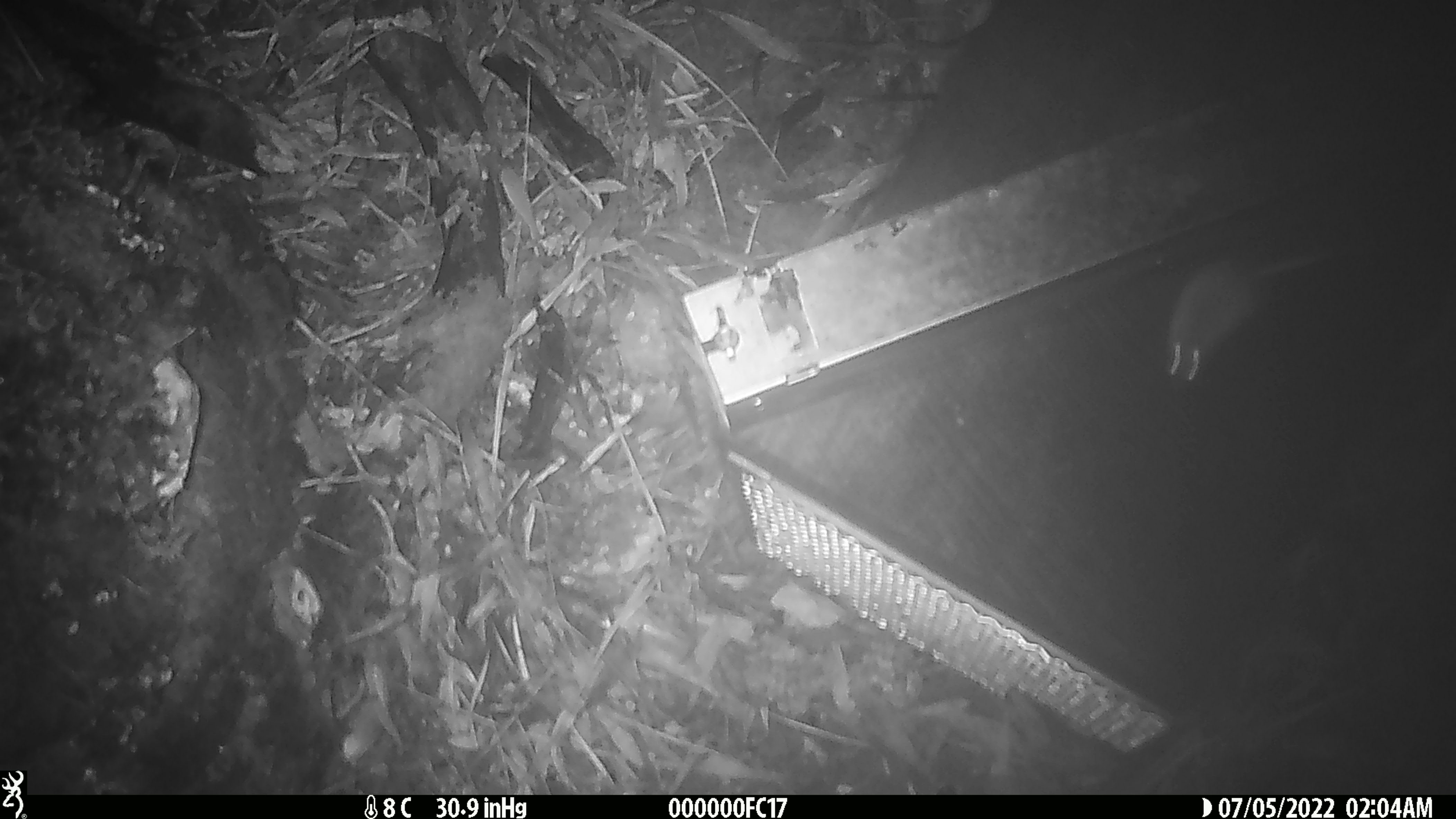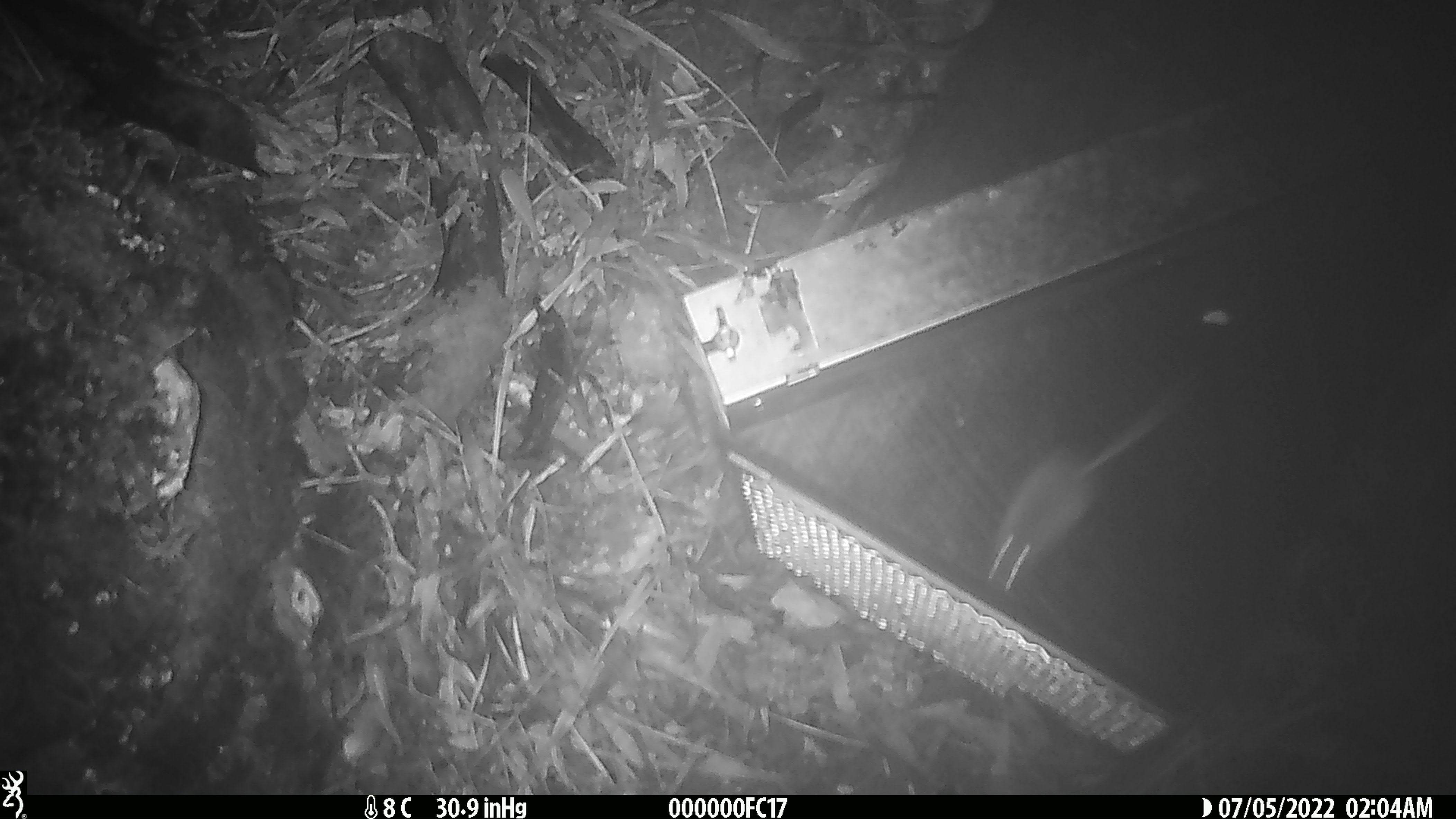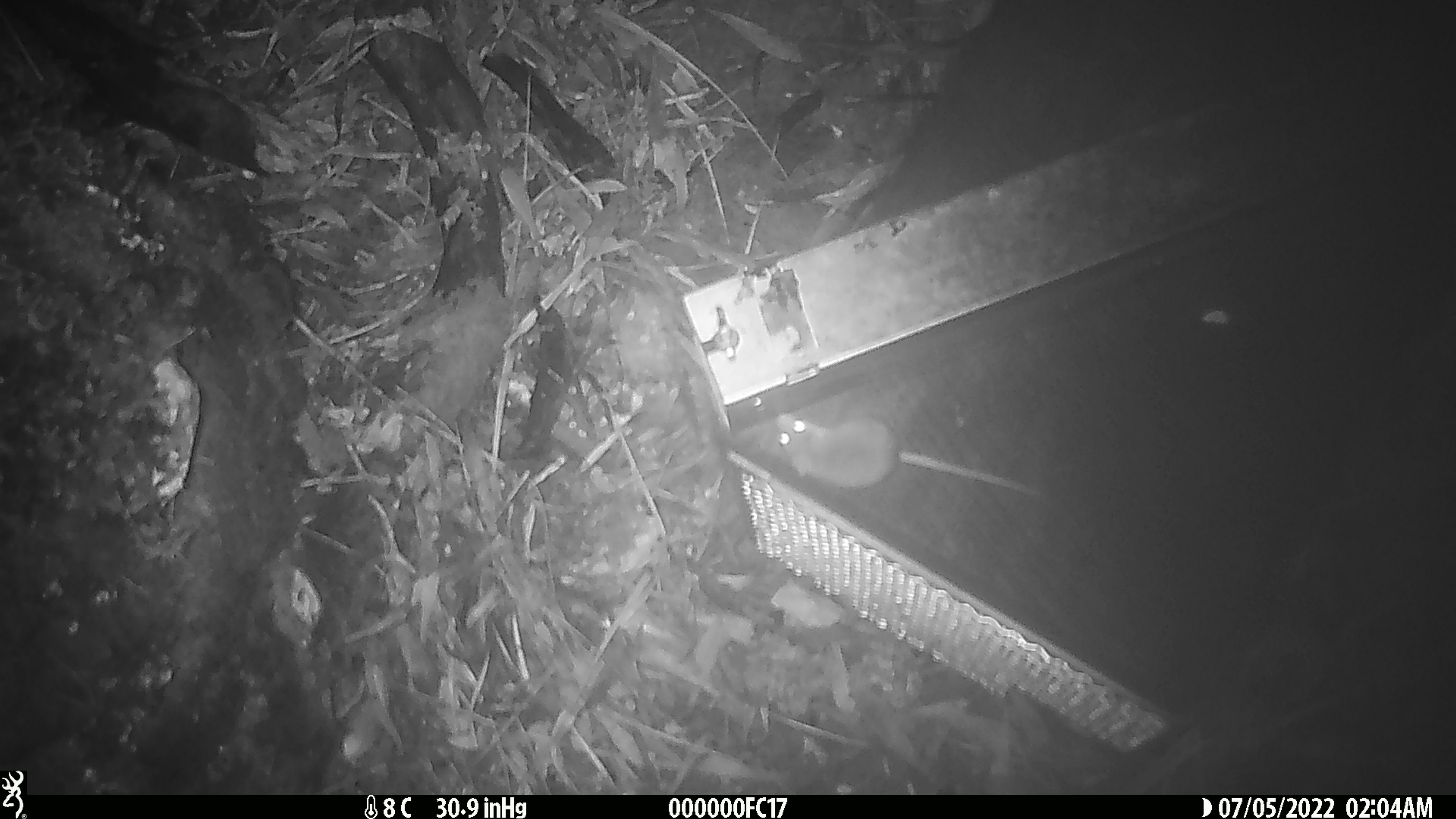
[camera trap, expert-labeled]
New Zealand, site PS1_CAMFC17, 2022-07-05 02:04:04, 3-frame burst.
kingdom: Animalia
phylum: Chordata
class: Mammalia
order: Rodentia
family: Muridae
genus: Mus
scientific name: Mus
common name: mouse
Mouse (Mus).